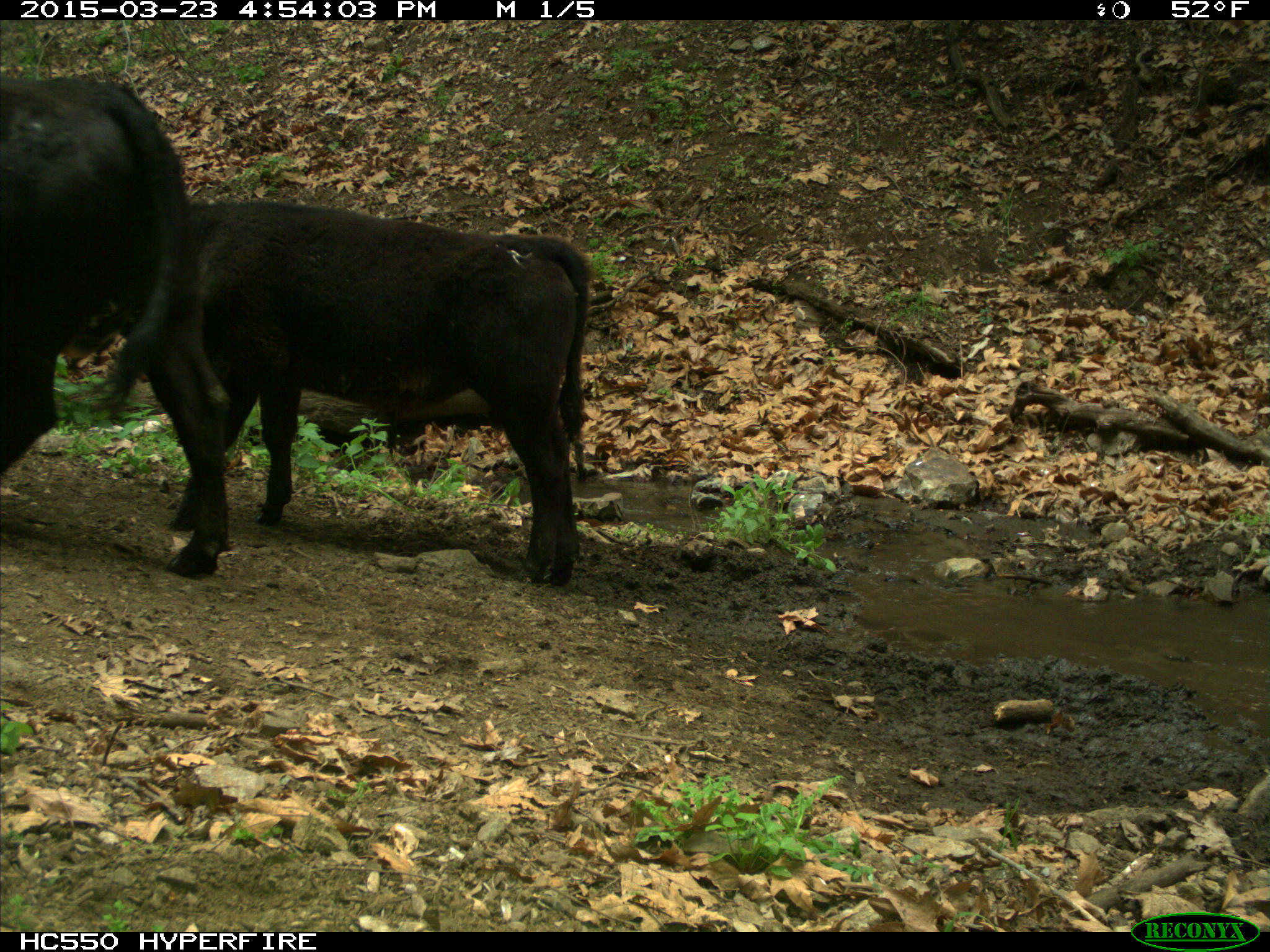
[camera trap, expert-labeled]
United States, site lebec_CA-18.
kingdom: Animalia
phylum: Chordata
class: Mammalia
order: Artiodactyla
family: Bovidae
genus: Bos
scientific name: Bos taurus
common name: domestic cow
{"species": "Bos taurus (domestic cow)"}